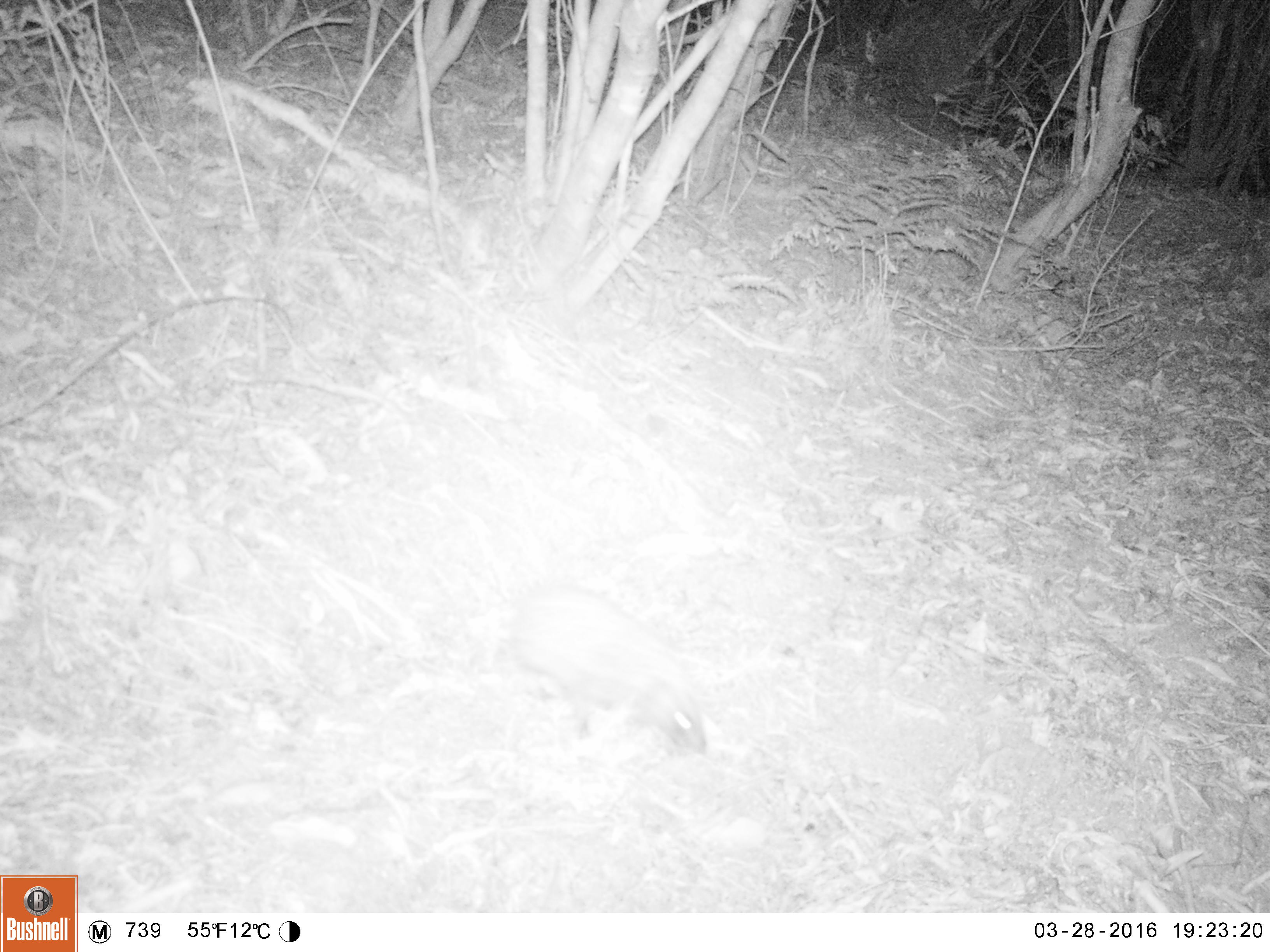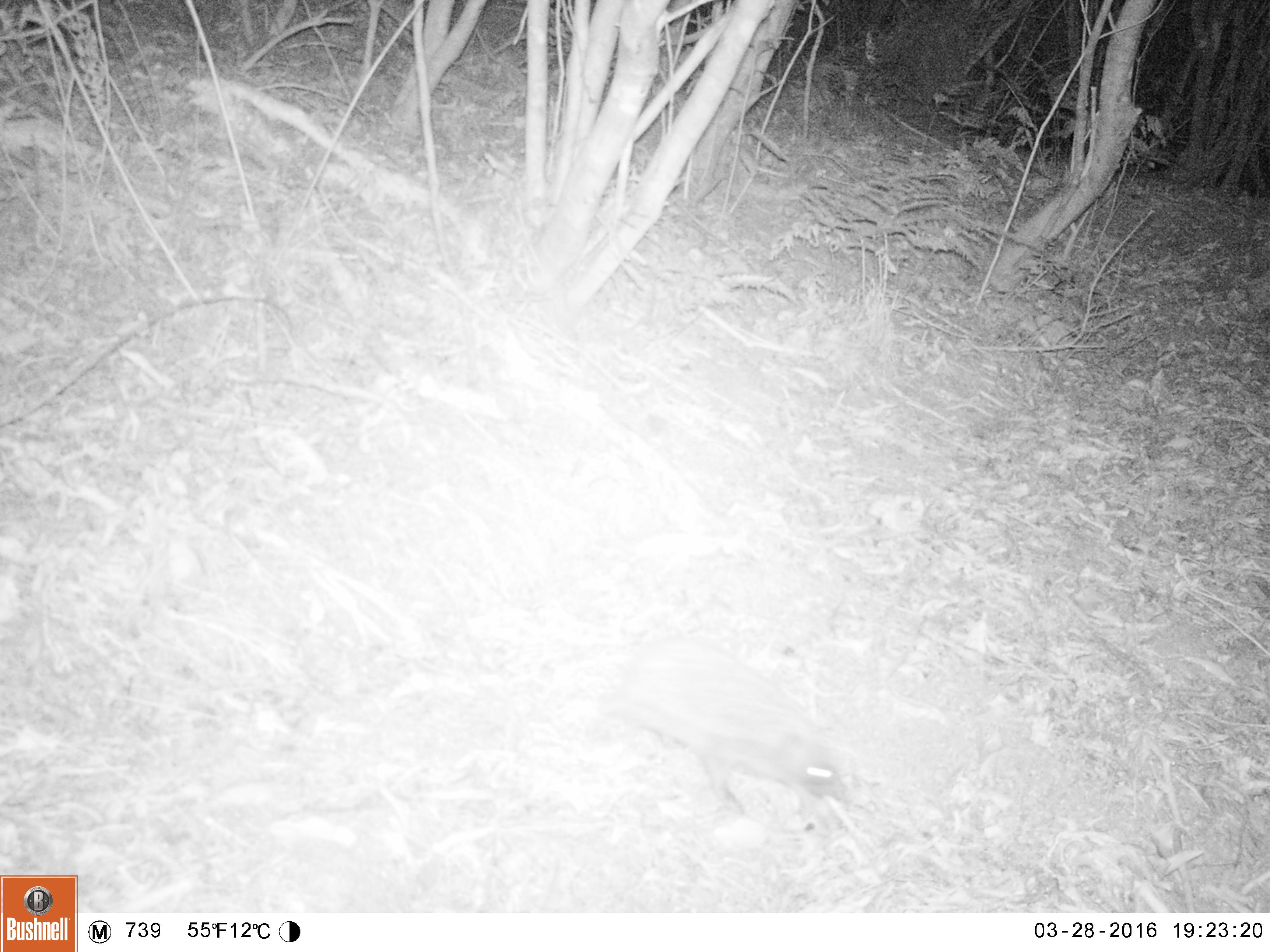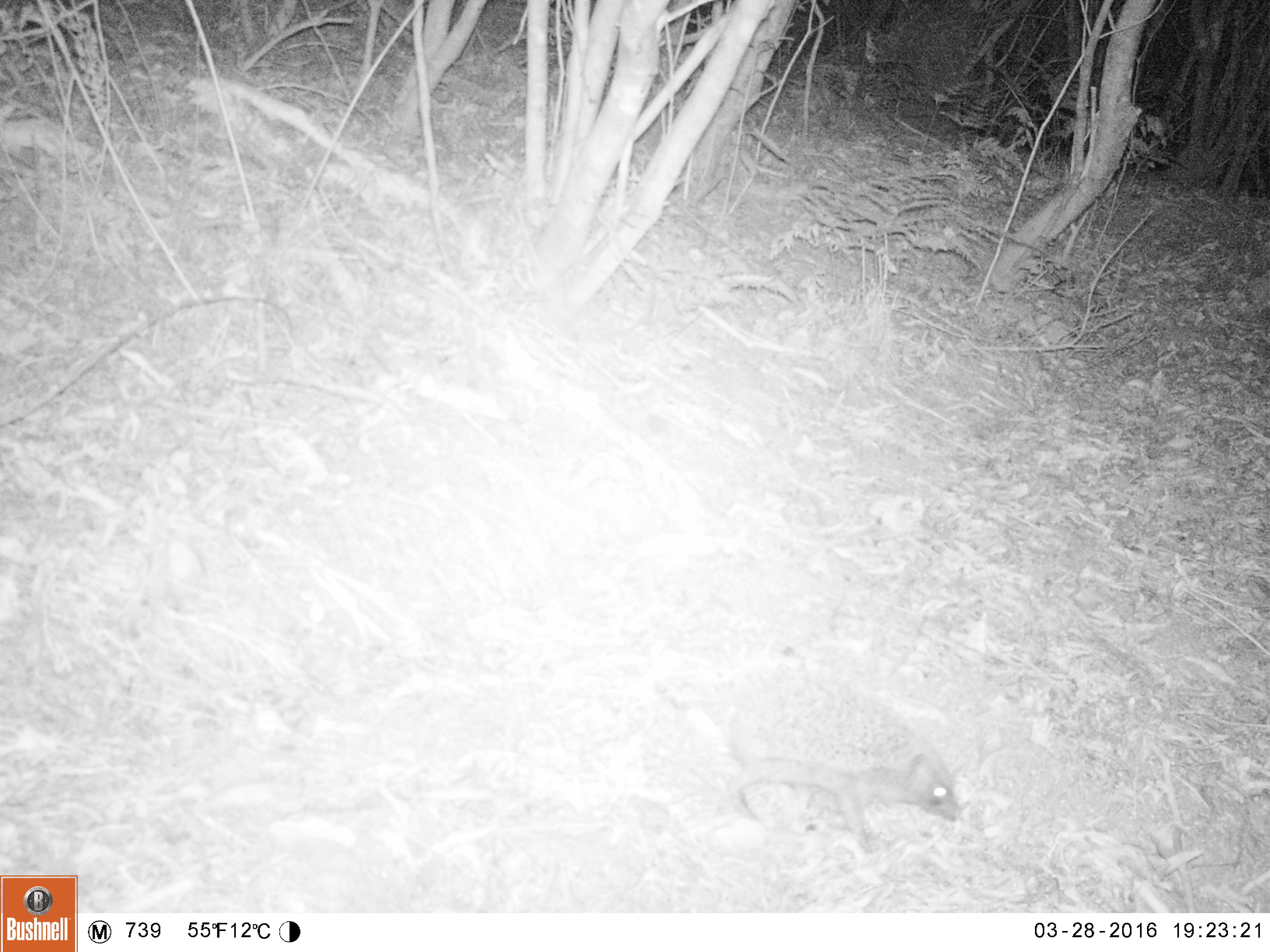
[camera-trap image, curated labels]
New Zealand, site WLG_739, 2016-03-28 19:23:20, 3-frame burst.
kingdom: Animalia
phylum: Chordata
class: Mammalia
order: Eulipotyphla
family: Erinaceidae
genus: Erinaceus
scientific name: Erinaceus europaeus europaeus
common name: european hedgehog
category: hedgehog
Hedgehog (european hedgehog) (Erinaceus europaeus europaeus).